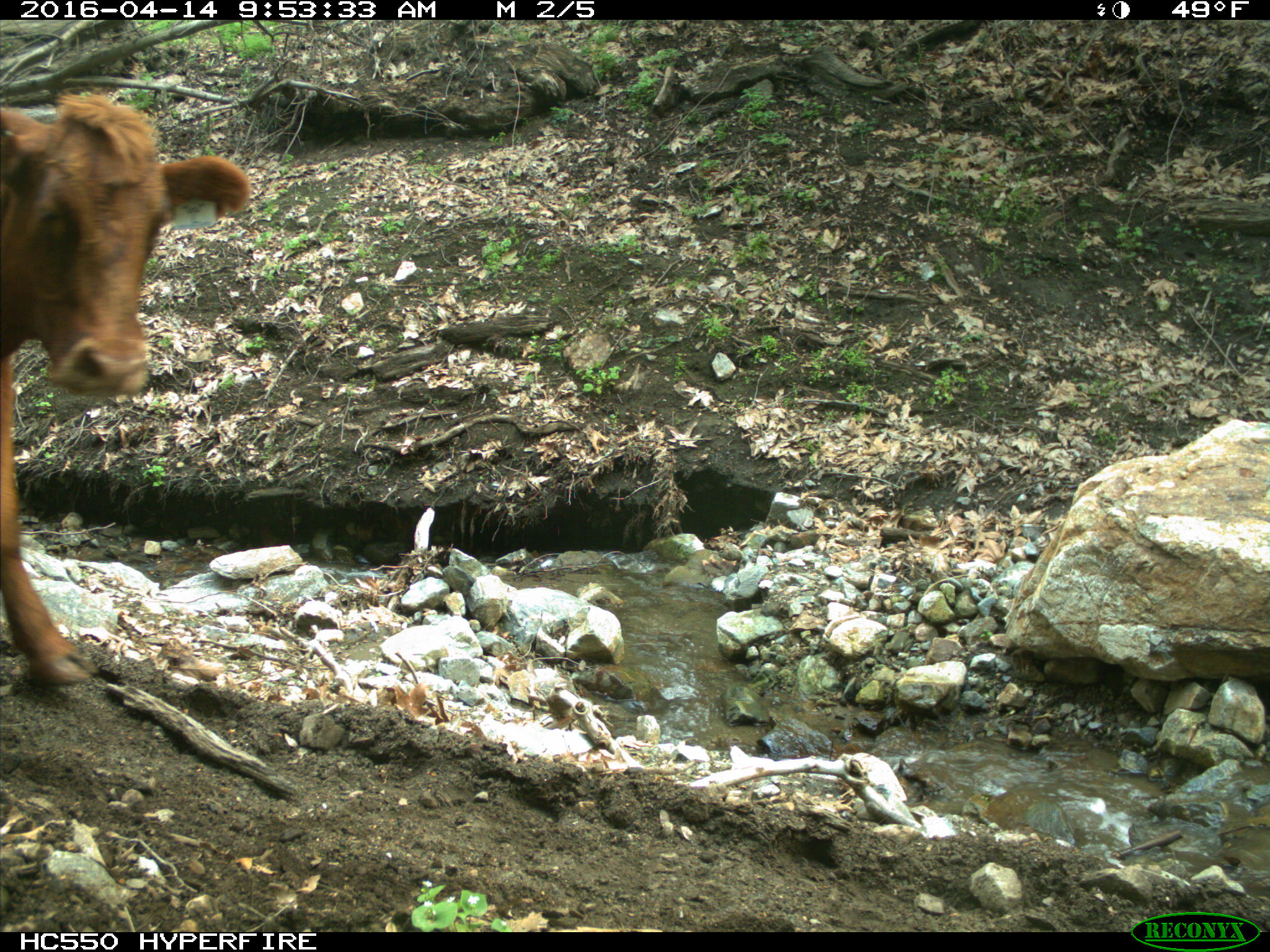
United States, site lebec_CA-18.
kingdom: Animalia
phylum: Chordata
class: Mammalia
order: Artiodactyla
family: Bovidae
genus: Bos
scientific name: Bos taurus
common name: domestic cow